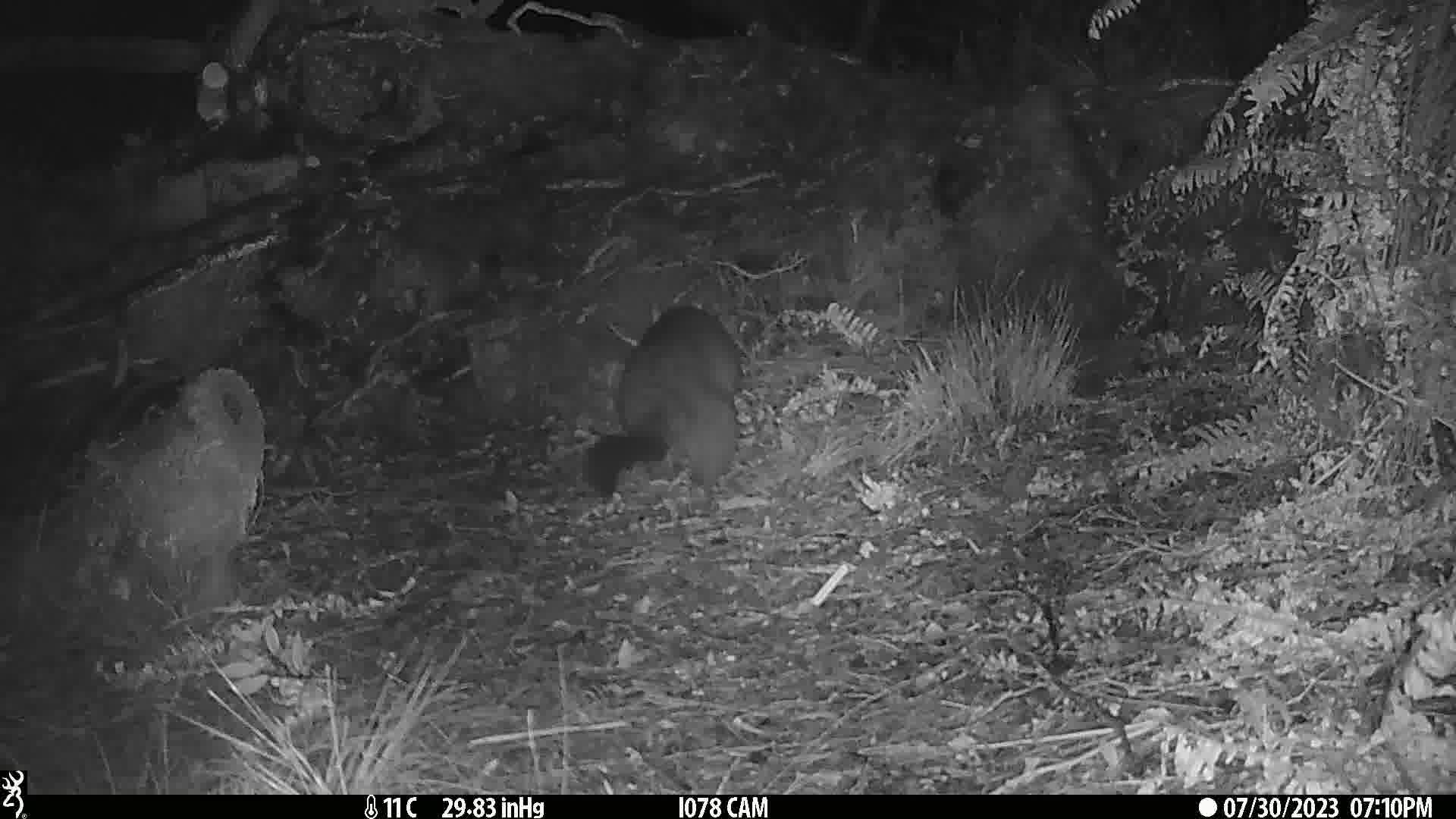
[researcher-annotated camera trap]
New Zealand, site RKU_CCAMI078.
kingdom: Animalia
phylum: Chordata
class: Mammalia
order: Diprotodontia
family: Phalangeridae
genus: Trichosurus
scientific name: Trichosurus vulpecula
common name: common brushtail possum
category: possum